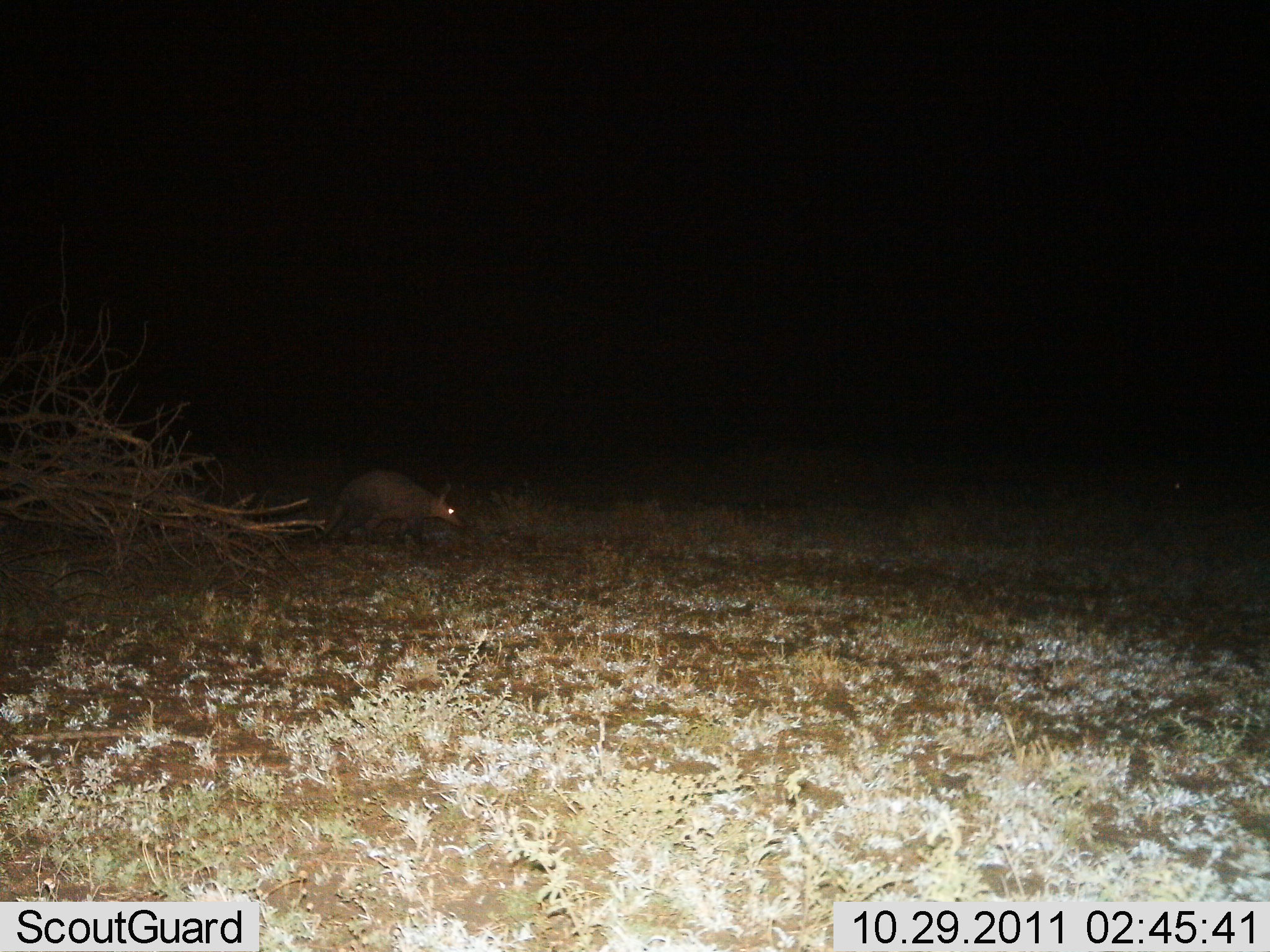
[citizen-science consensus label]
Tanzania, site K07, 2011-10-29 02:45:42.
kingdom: Animalia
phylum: Chordata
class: Mammalia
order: Tubulidentata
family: Orycteropodidae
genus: Orycteropus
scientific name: Orycteropus afer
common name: aardvark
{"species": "aardvark (Orycteropus afer)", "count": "1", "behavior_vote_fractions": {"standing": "8%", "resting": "0%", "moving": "100%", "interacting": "0%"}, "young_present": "0%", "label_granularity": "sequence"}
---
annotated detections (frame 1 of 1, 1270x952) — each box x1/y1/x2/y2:
animal: 311/467/466/552